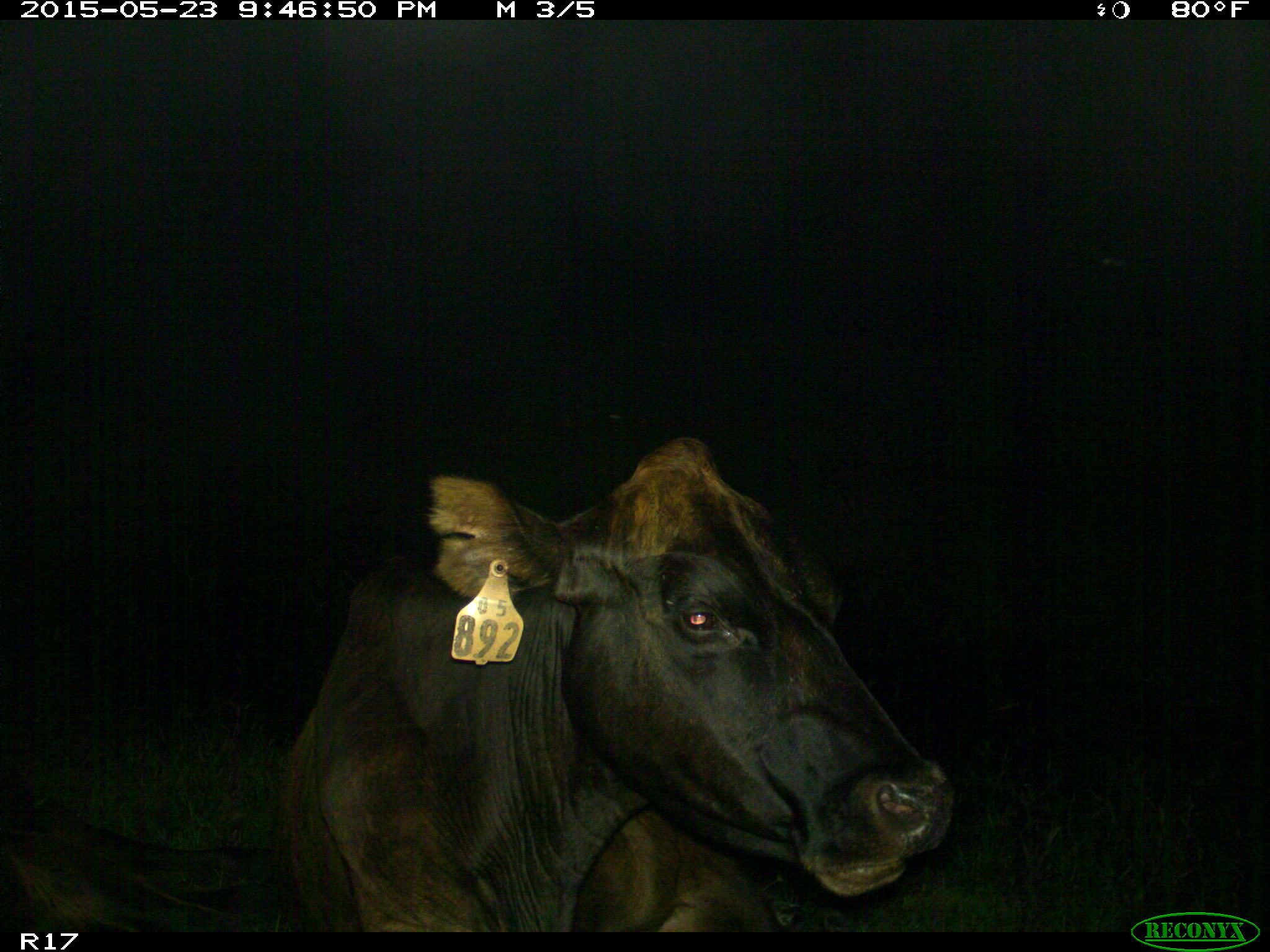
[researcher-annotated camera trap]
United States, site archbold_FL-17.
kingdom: Animalia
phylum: Chordata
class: Mammalia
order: Artiodactyla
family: Bovidae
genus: Bos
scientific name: Bos taurus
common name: domestic cow